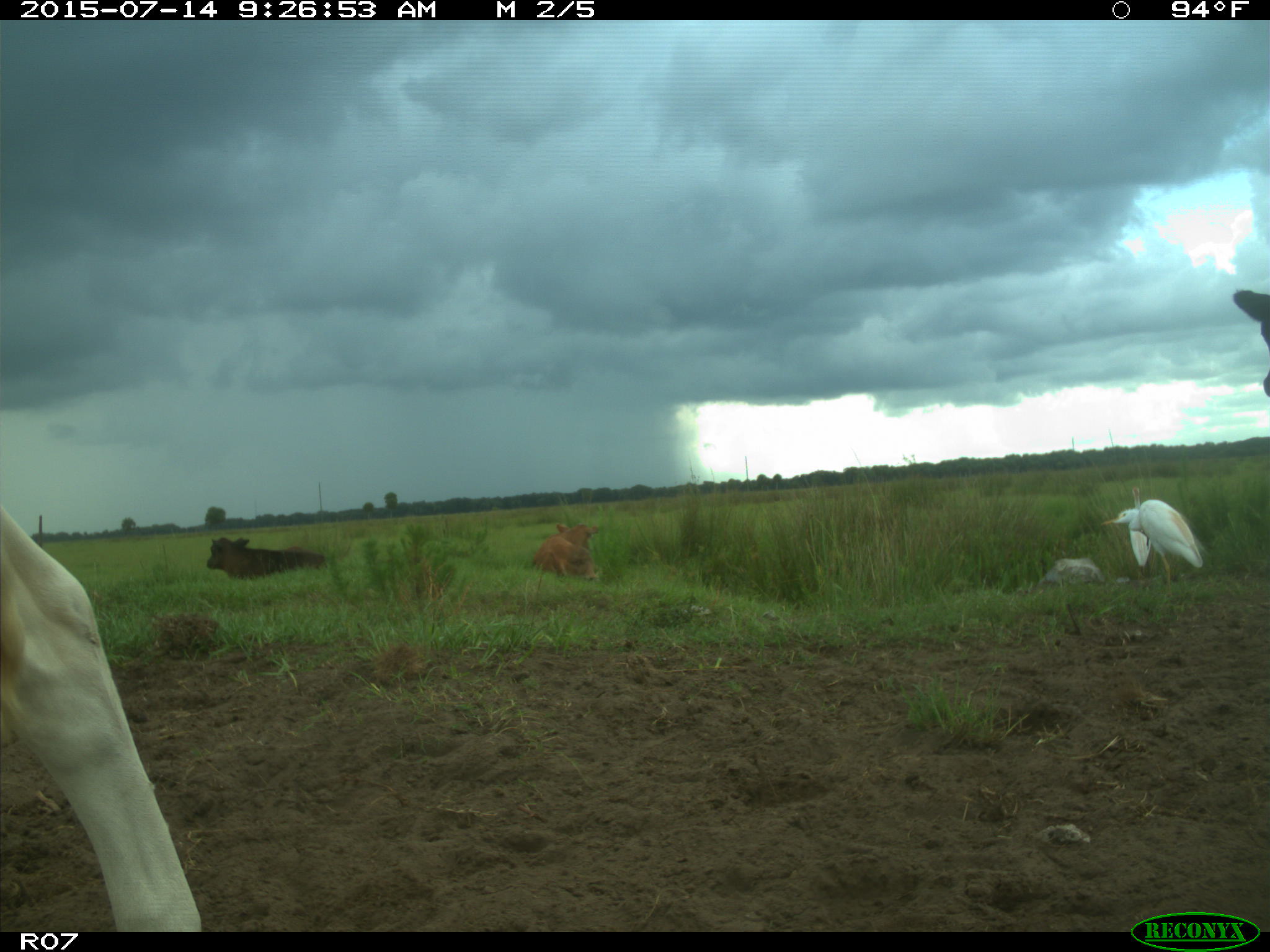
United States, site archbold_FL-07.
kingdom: Animalia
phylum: Chordata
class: Mammalia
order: Artiodactyla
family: Bovidae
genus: Bos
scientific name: Bos taurus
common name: domestic cow